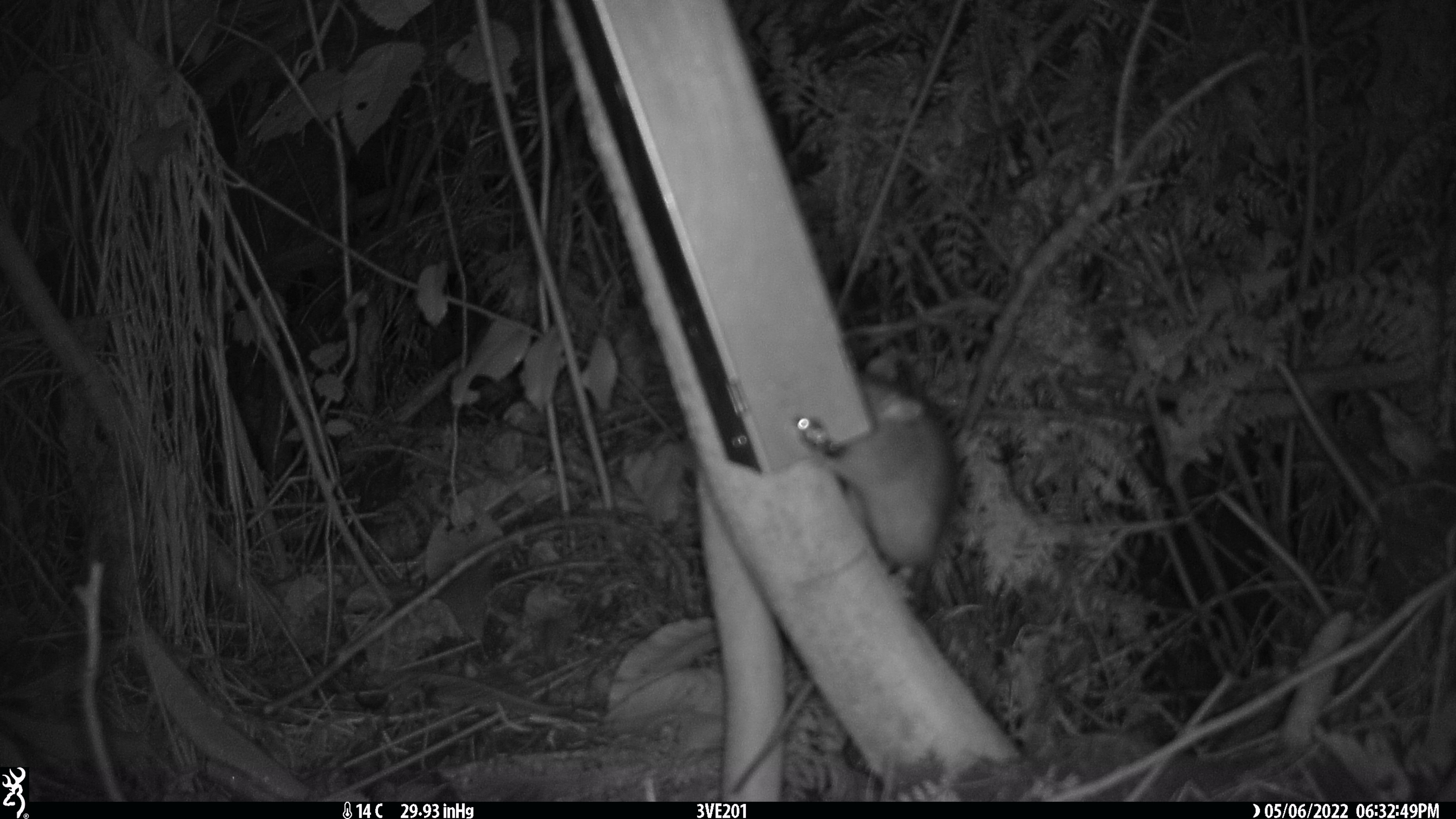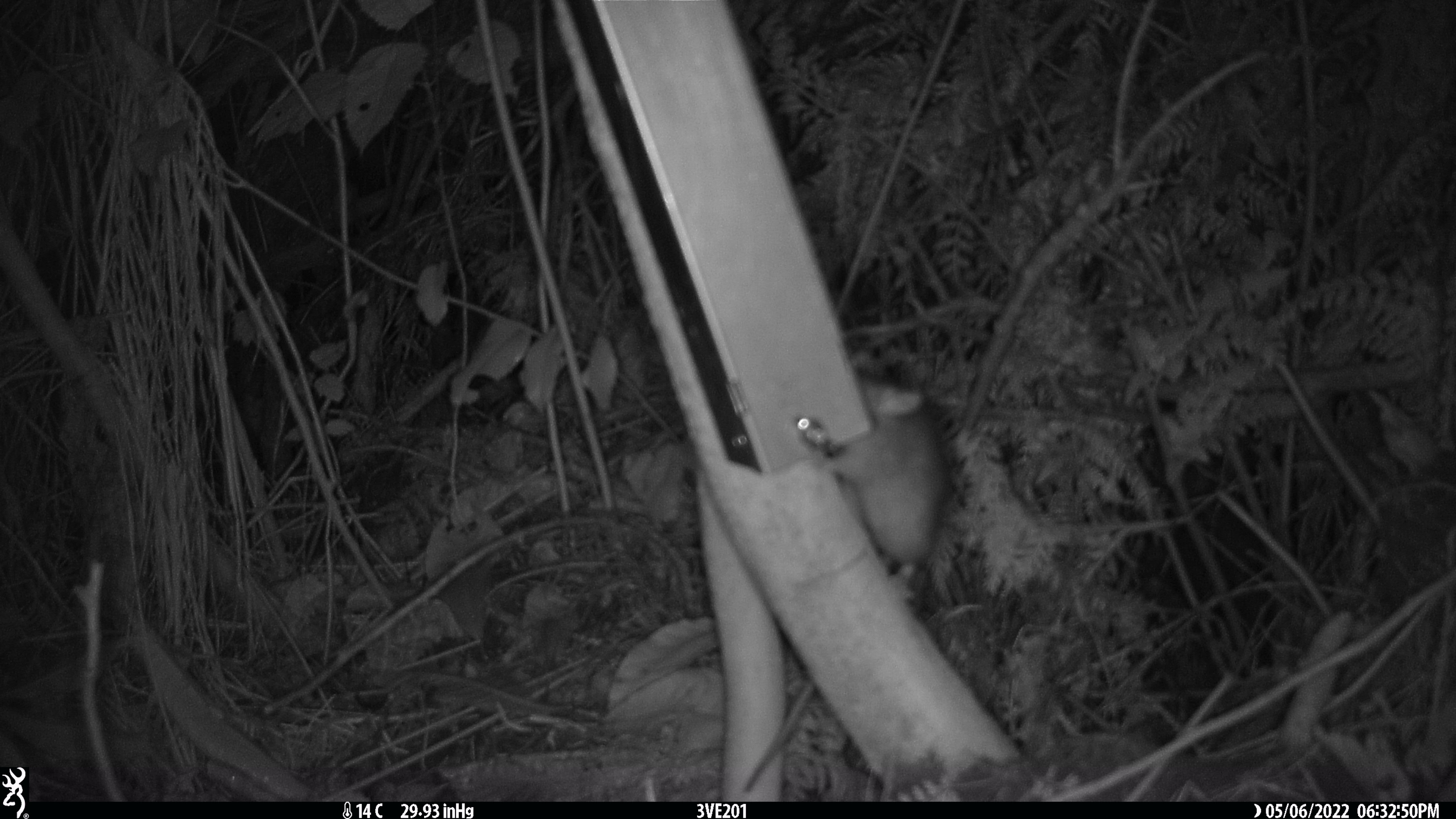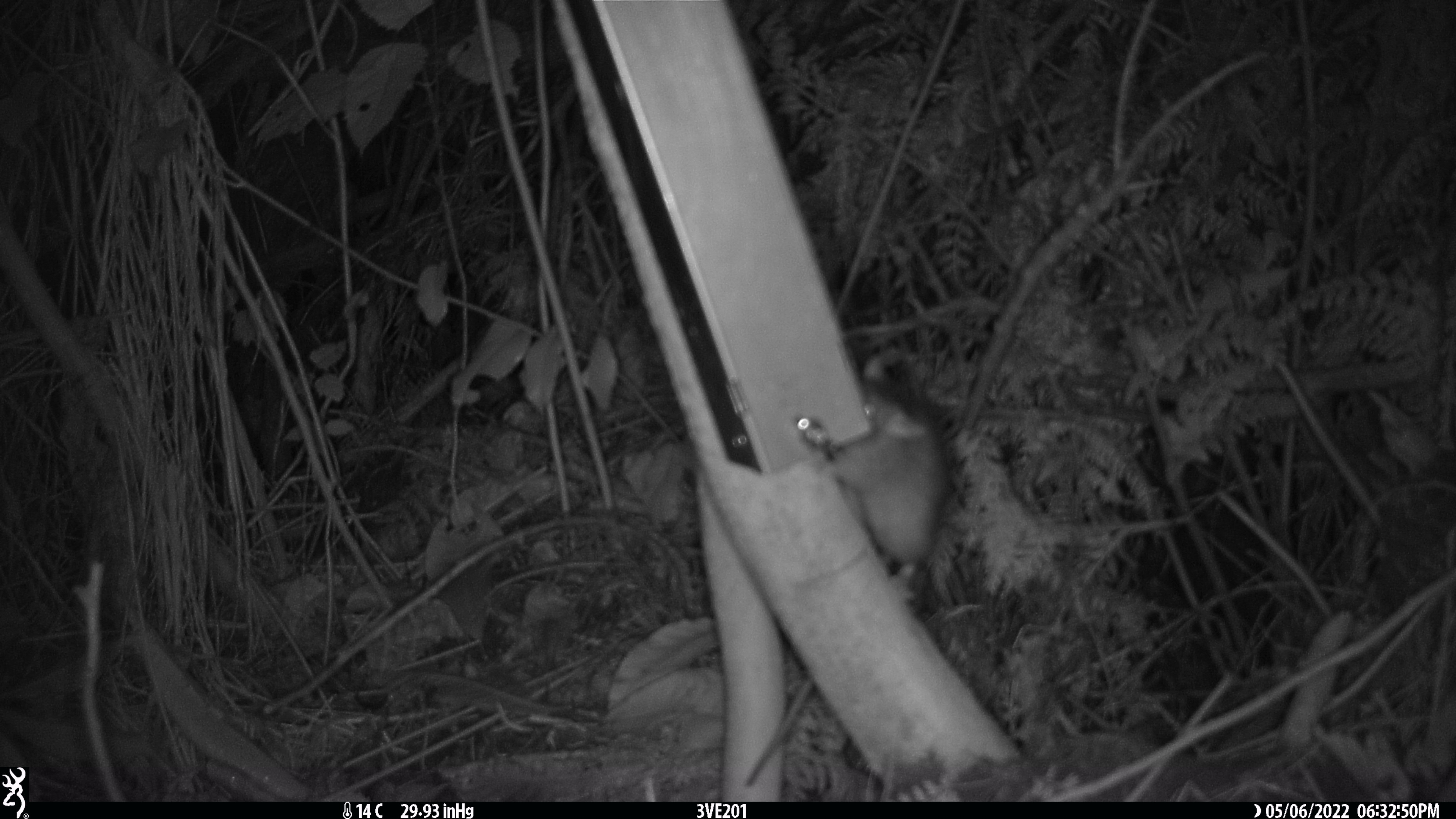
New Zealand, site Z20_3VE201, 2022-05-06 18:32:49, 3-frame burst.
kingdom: Animalia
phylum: Chordata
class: Mammalia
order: Rodentia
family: Muridae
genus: Rattus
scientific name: Rattus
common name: rat